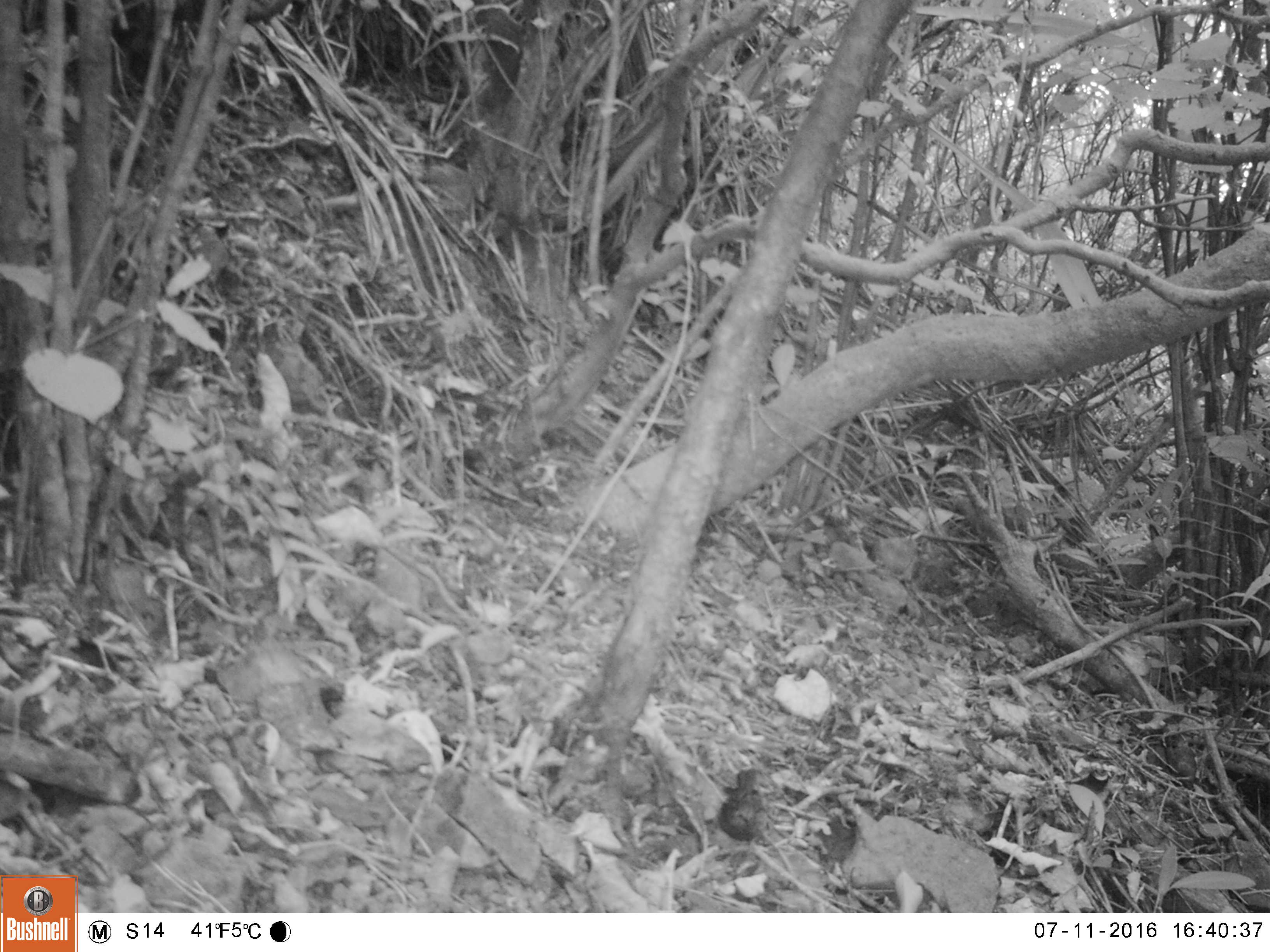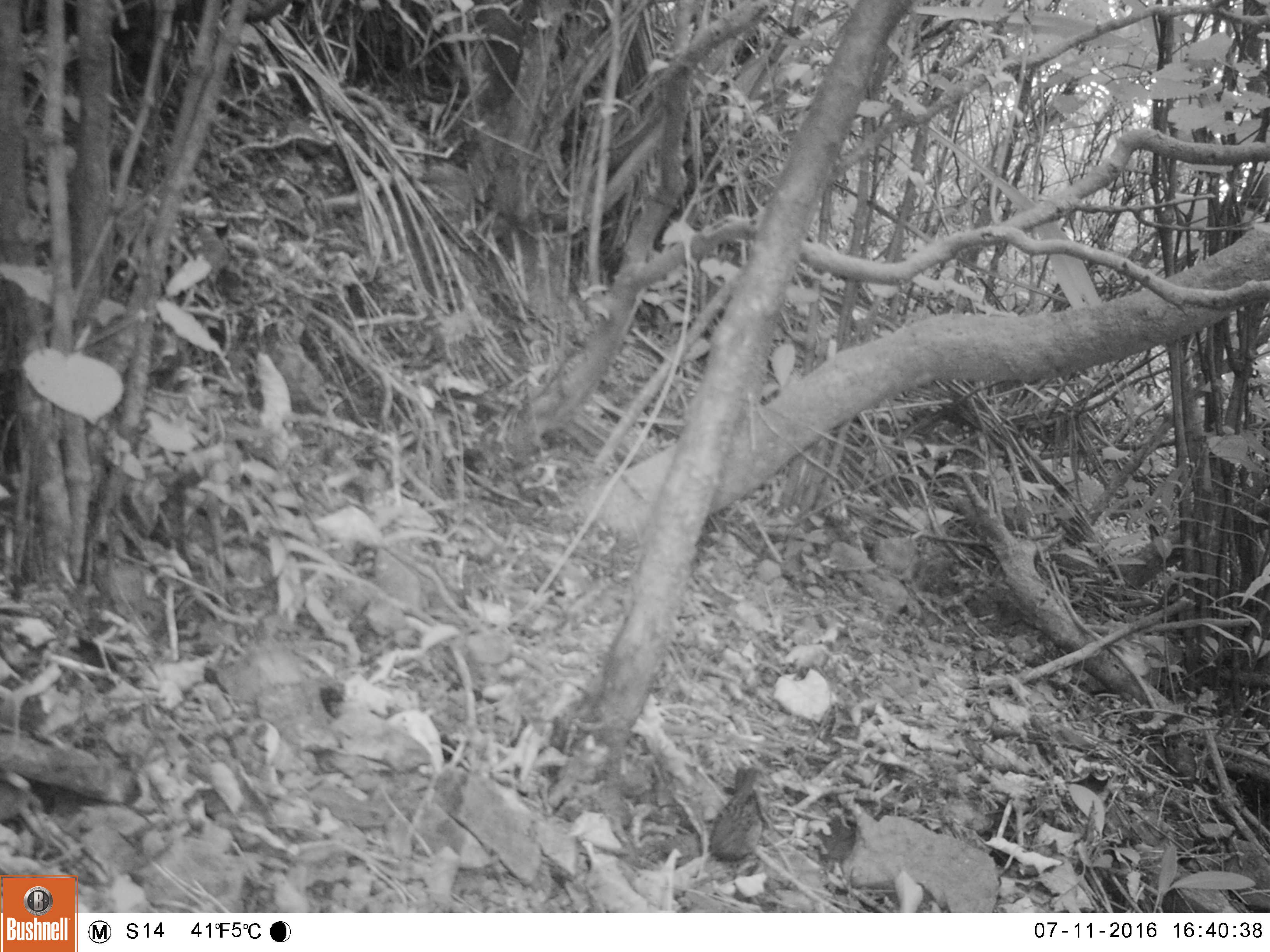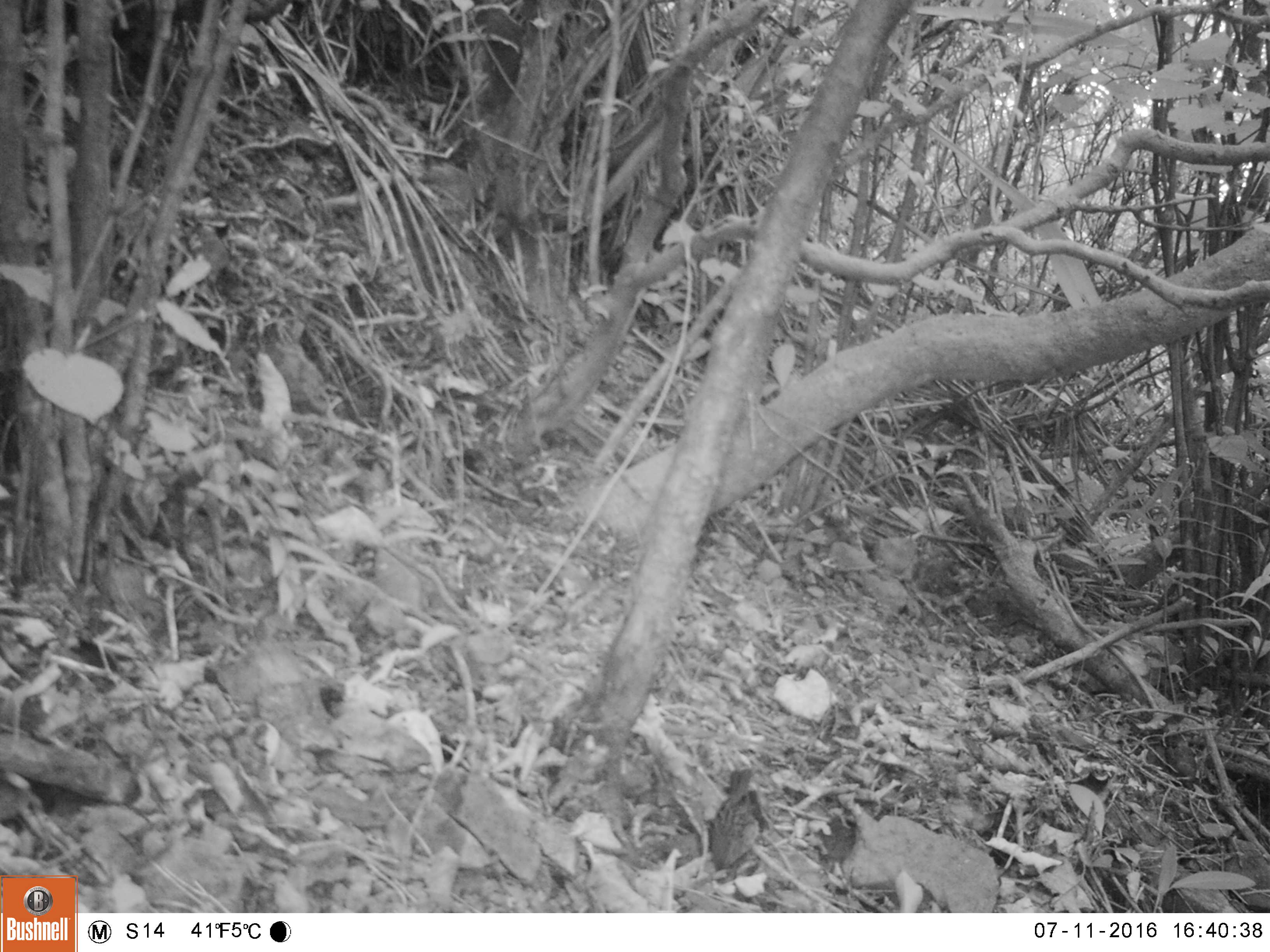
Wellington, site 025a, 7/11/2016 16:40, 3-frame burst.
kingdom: Animalia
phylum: Chordata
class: Aves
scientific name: Aves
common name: bird